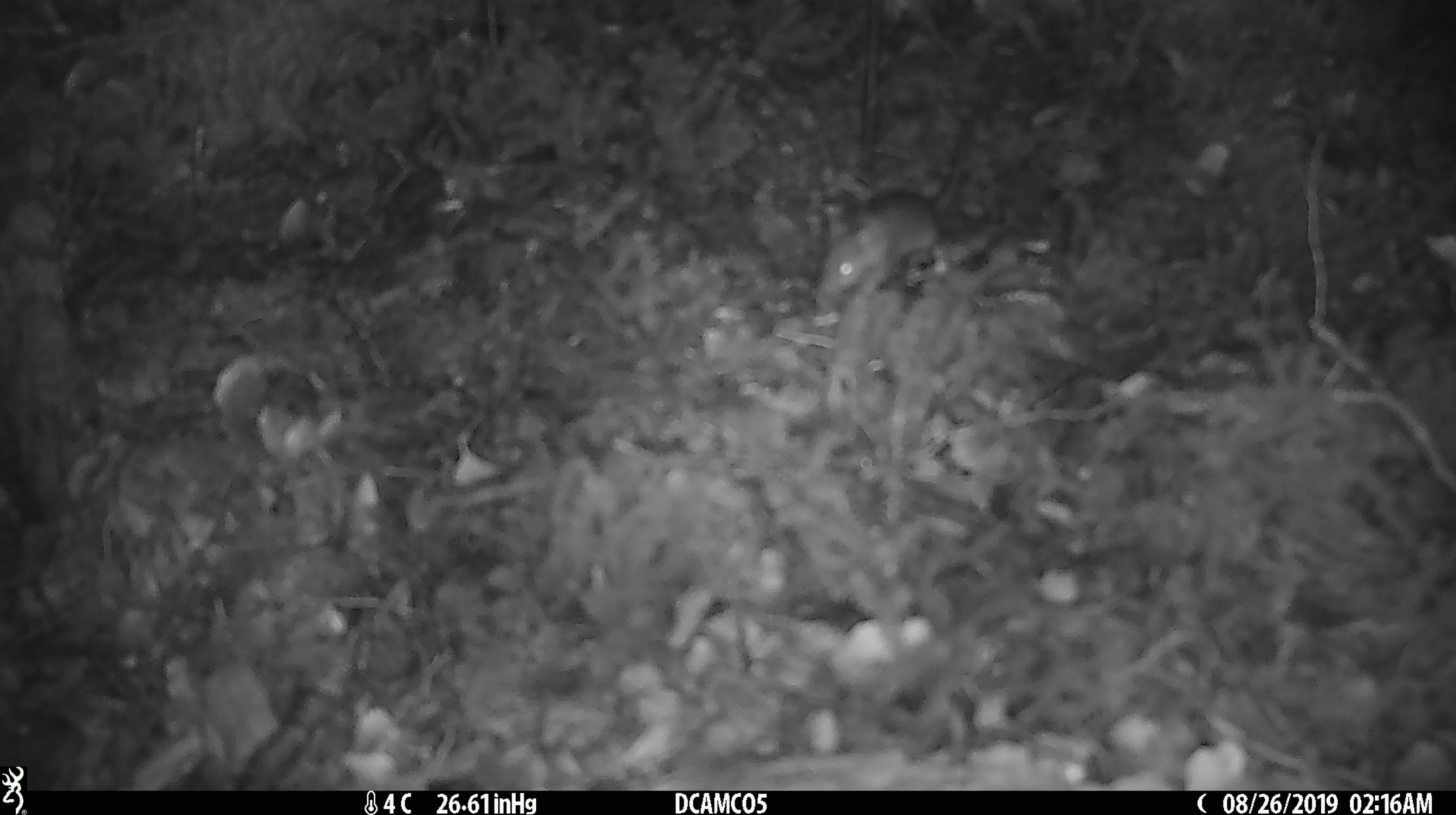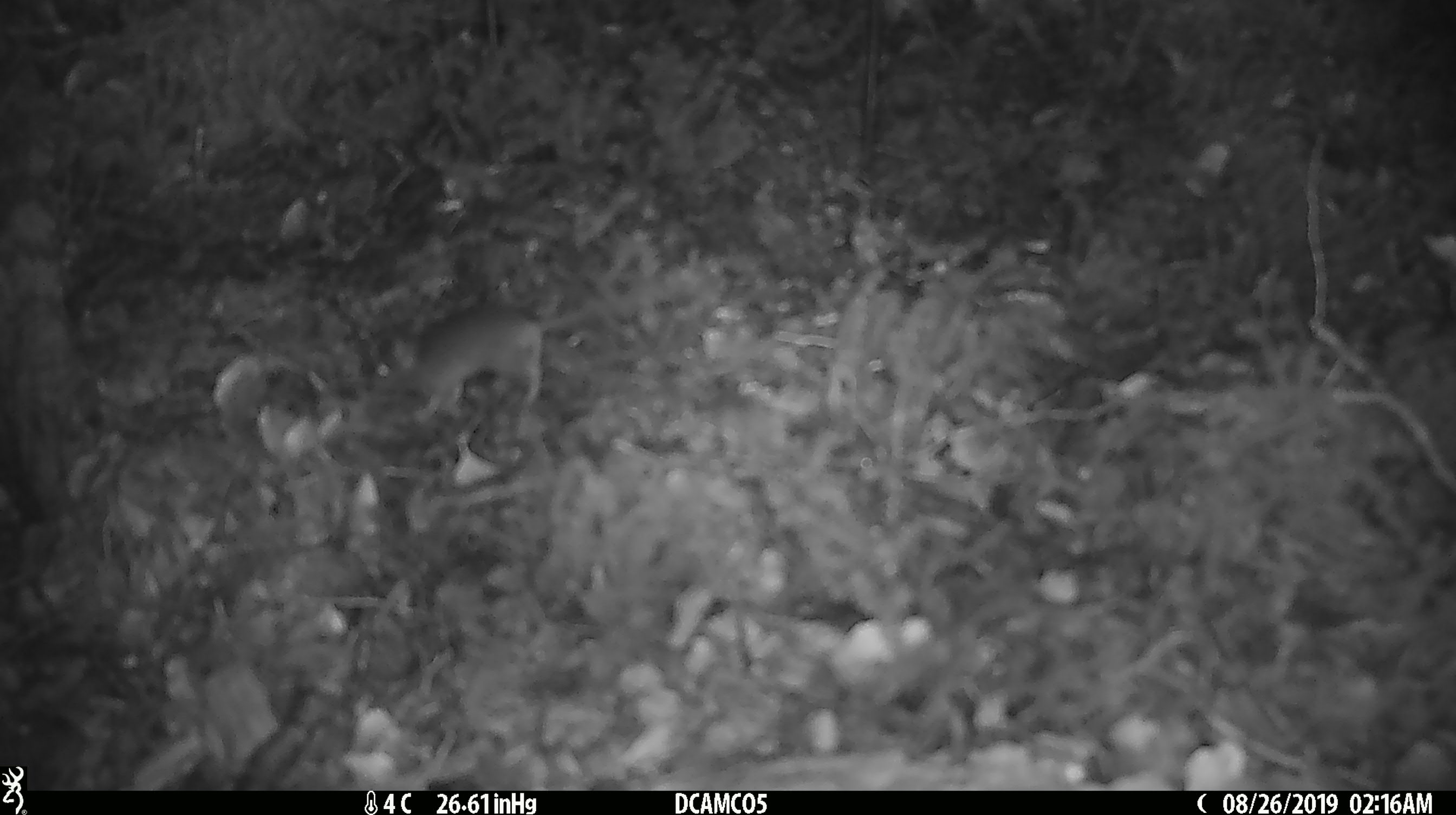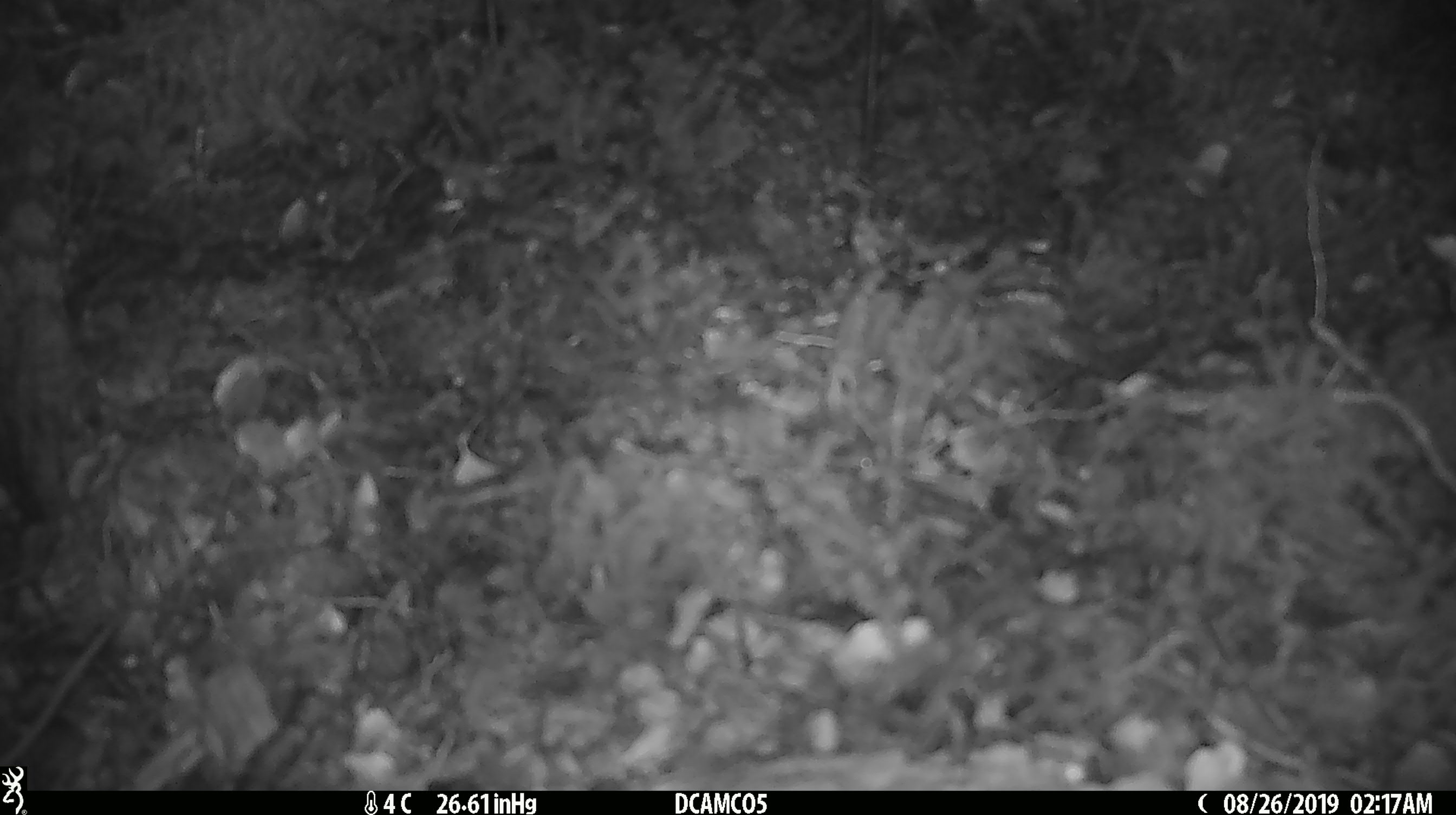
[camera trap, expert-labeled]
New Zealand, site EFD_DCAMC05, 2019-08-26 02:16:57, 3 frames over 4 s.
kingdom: Animalia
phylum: Chordata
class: Mammalia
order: Rodentia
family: Muridae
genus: Mus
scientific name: Mus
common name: mouse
Mouse (Mus).